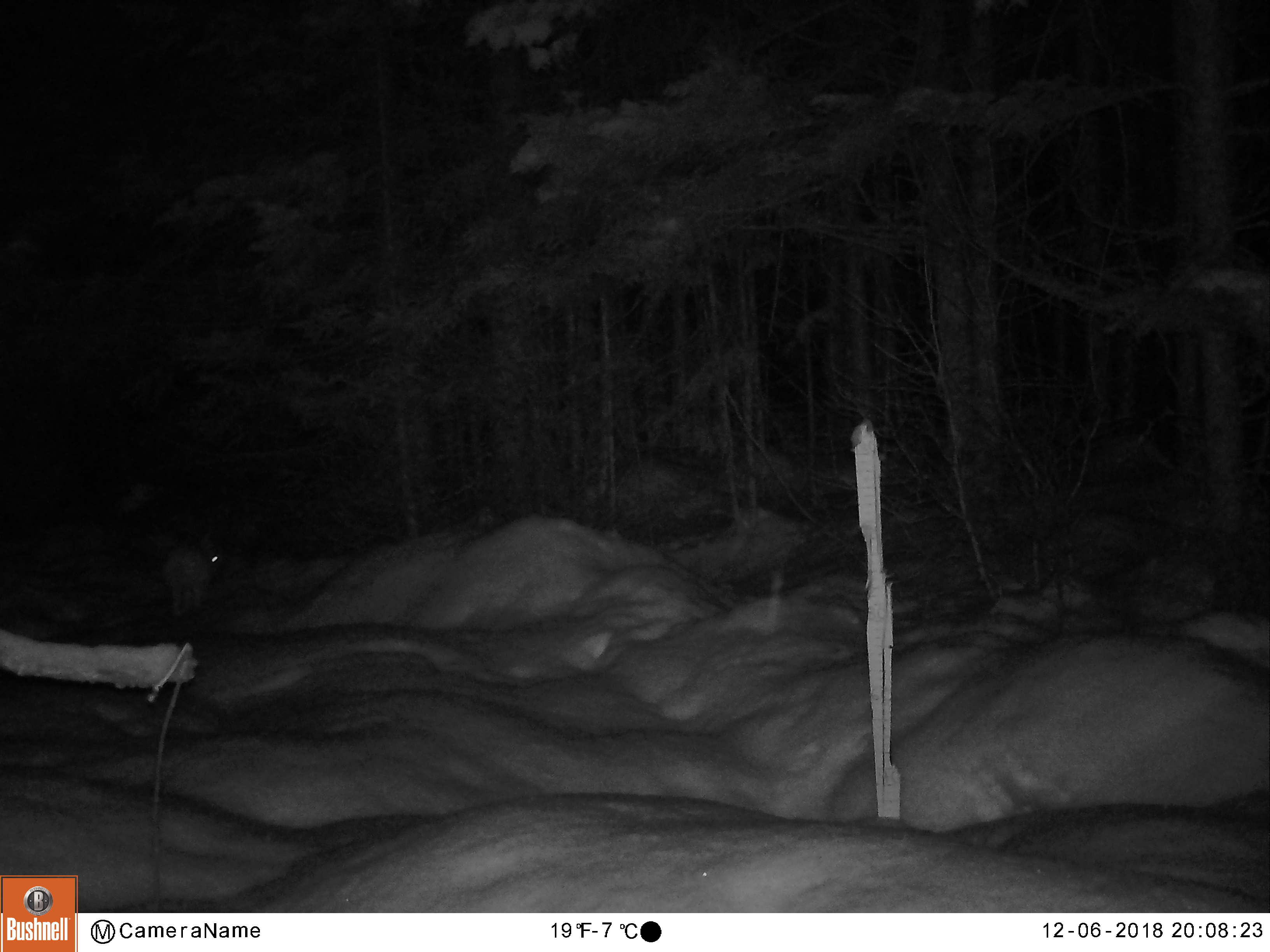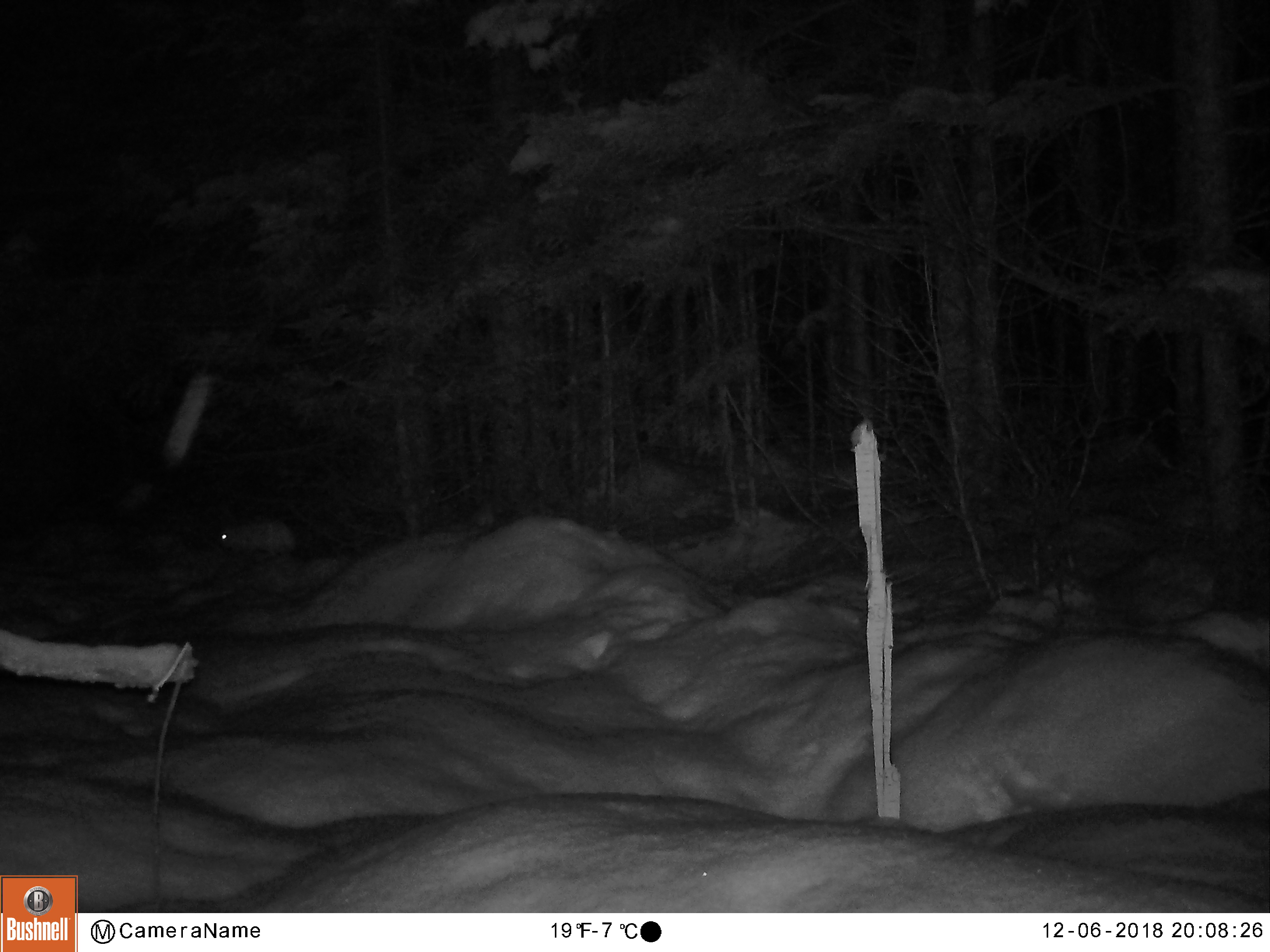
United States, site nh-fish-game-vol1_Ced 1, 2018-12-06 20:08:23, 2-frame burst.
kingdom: Animalia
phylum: Chordata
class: Mammalia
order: Lagomorpha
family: Leporidae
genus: Lepus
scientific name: Lepus americanus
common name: snowshoe hare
Snowshoe hare (Lepus americanus).